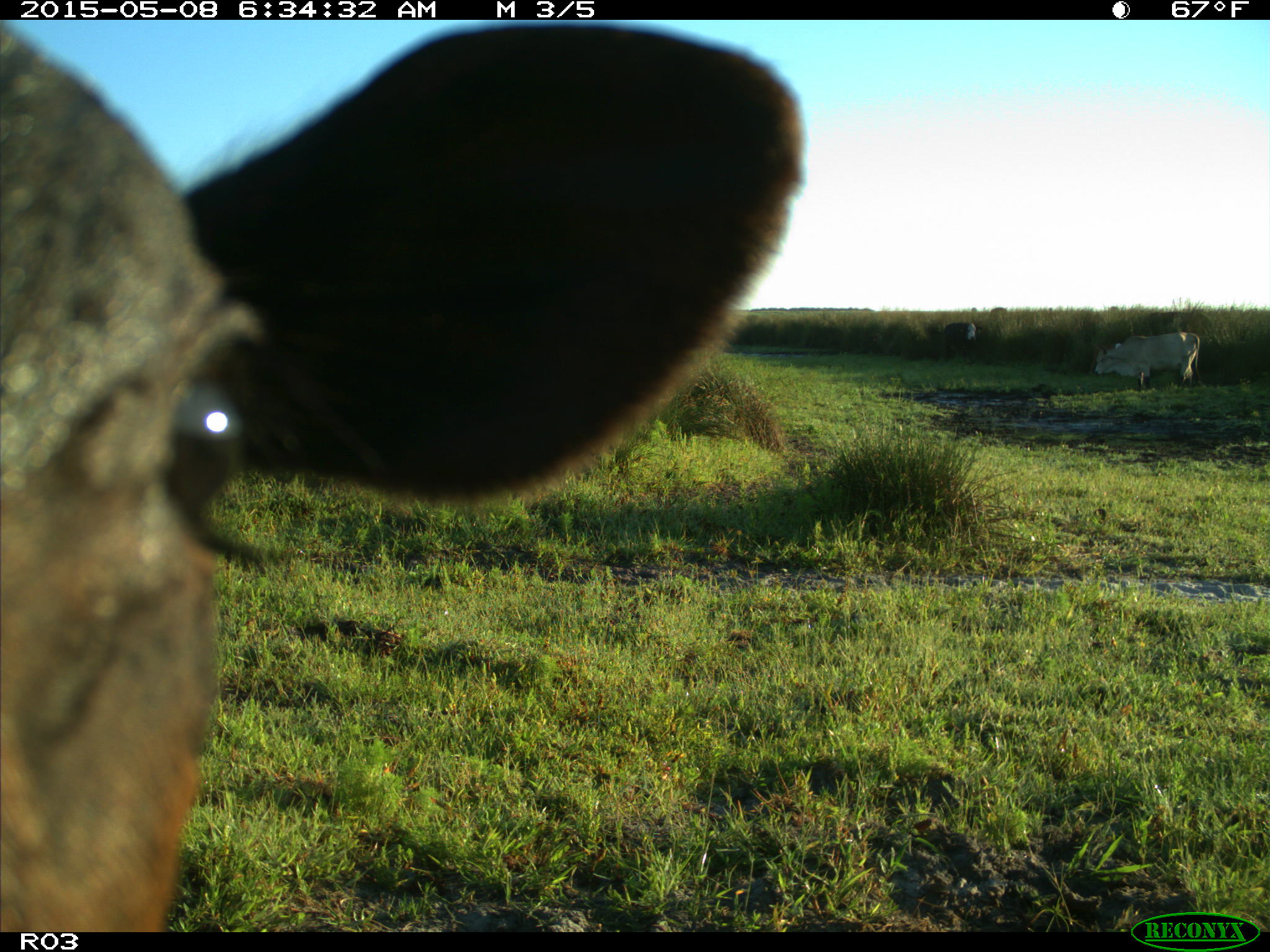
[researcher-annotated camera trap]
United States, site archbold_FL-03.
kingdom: Animalia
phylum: Chordata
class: Mammalia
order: Artiodactyla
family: Bovidae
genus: Bos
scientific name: Bos taurus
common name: domestic cow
Bos taurus (domestic cow).